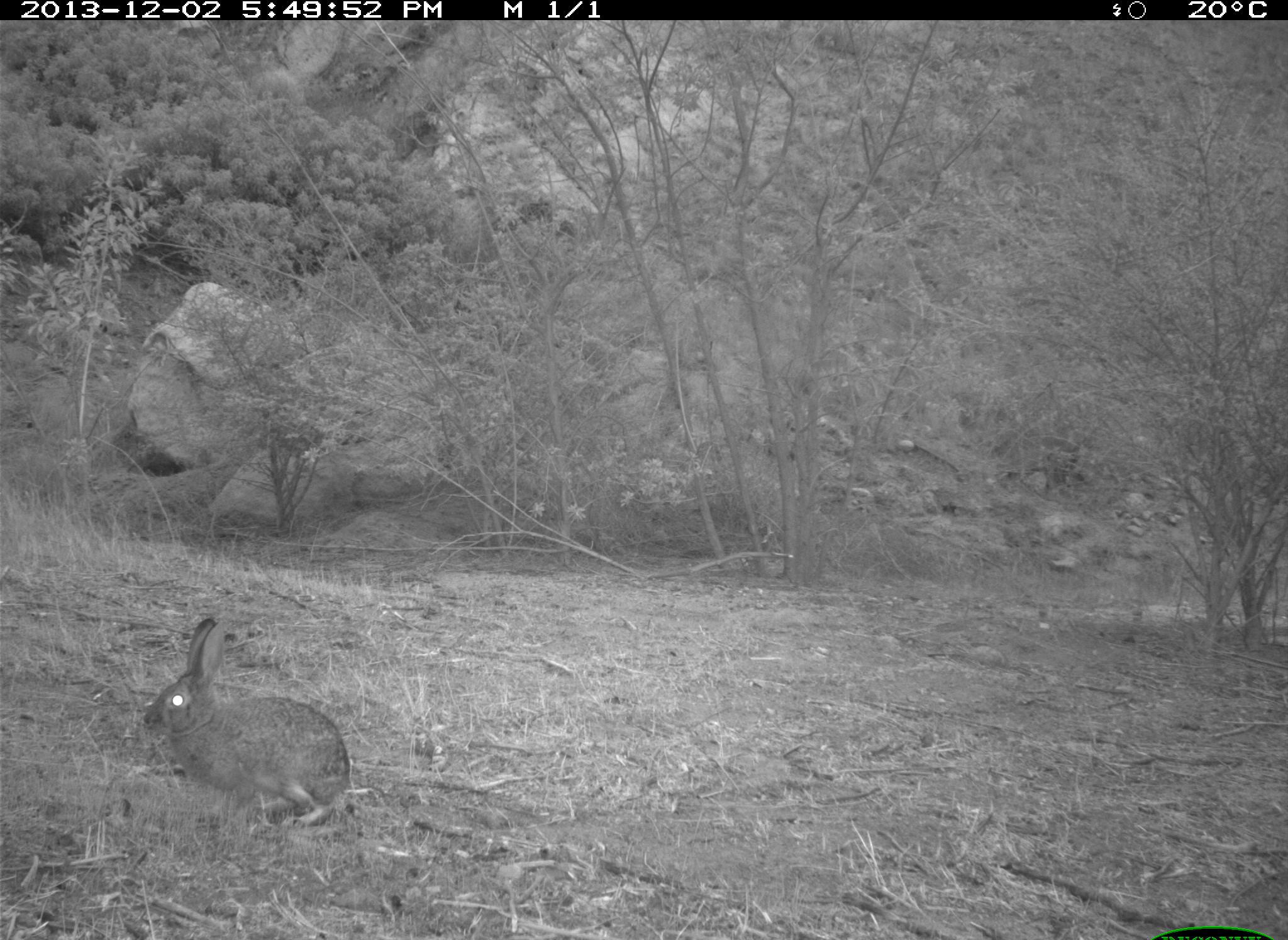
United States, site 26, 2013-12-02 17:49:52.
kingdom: Animalia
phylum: Chordata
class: Mammalia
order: Lagomorpha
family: Leporidae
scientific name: Leporidae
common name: rabbits and hares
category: rabbit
Rabbit (rabbits and hares) (Leporidae).